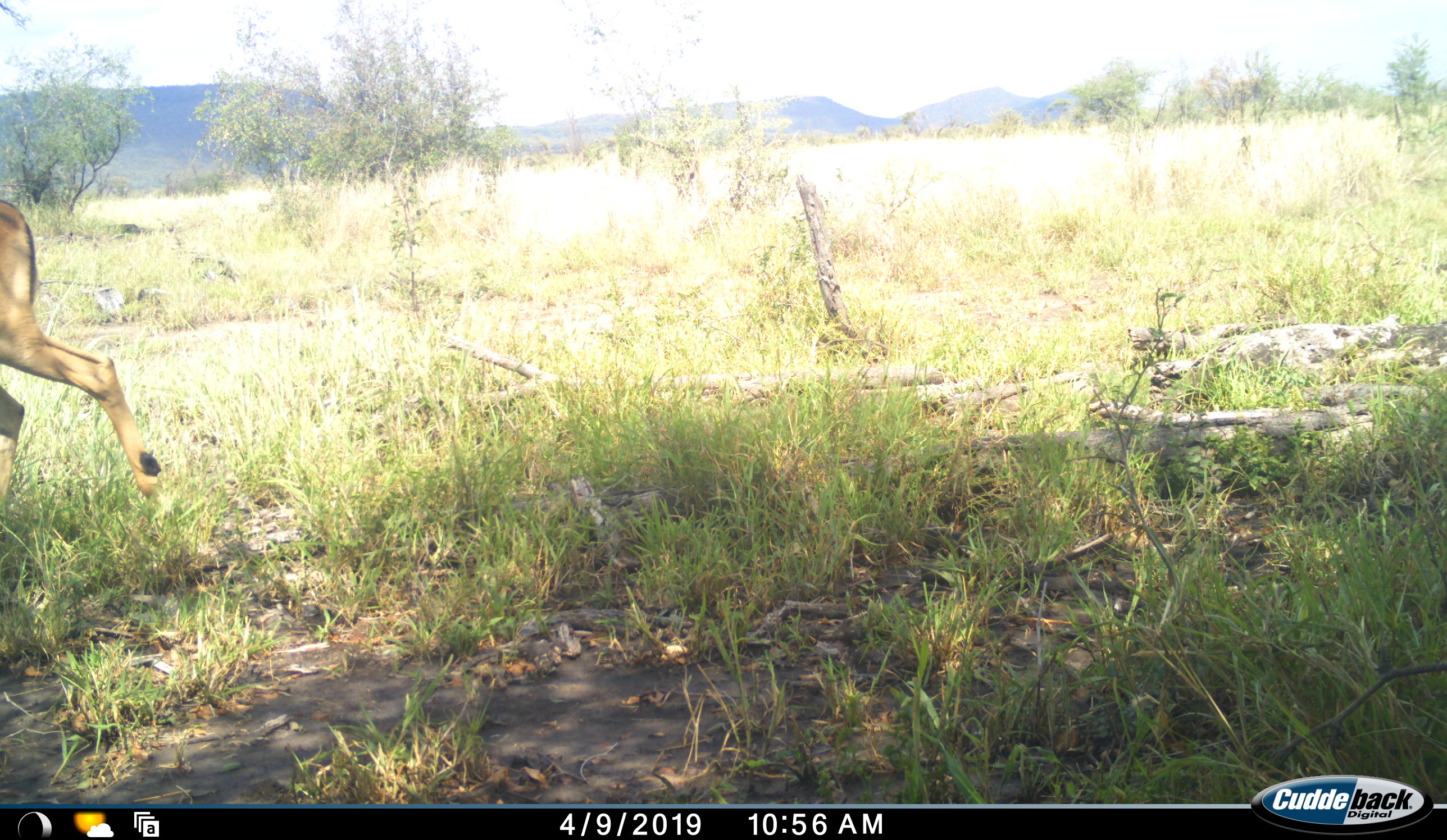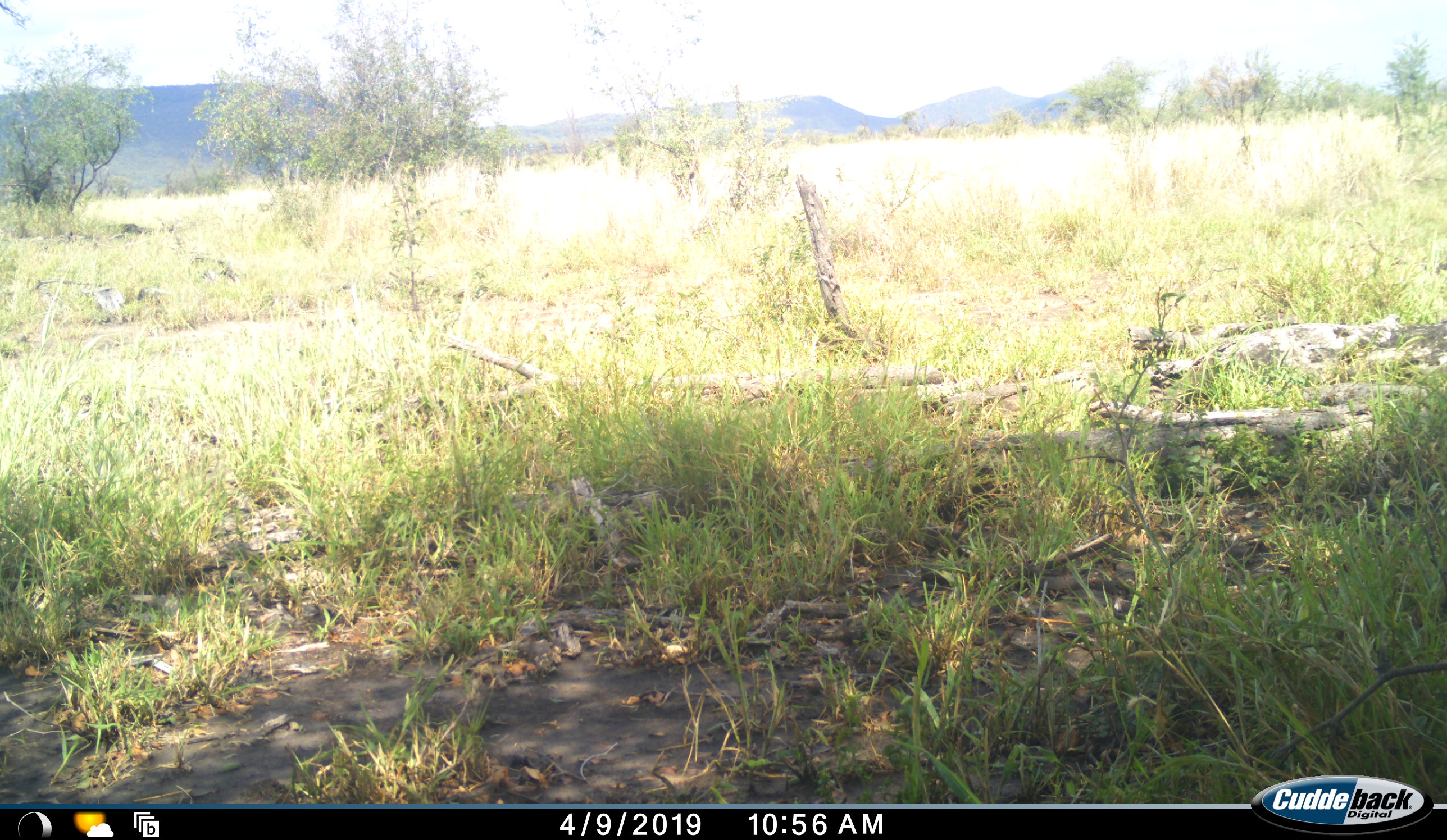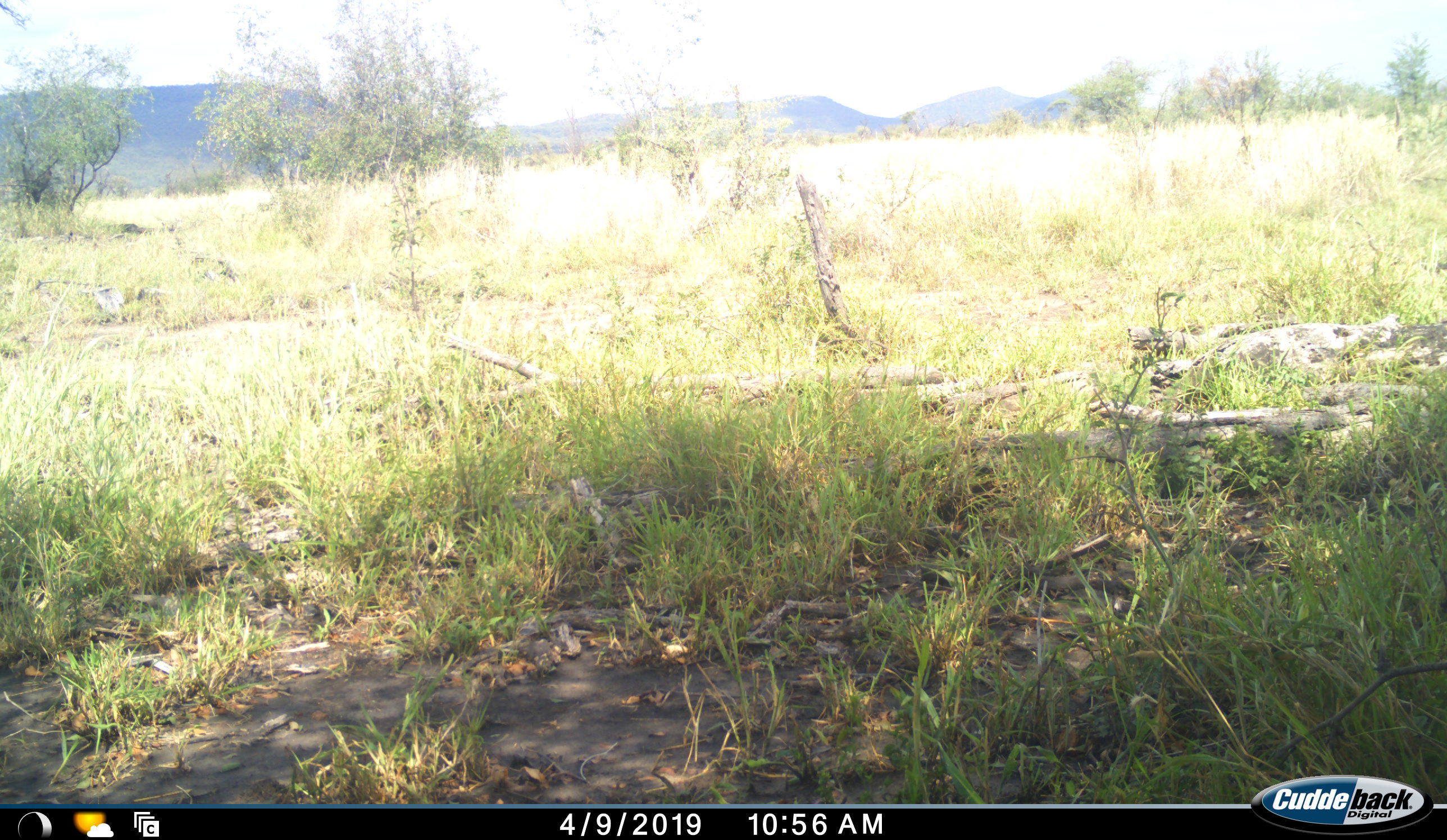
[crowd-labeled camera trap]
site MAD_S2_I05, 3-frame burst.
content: unidentified animal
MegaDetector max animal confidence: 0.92